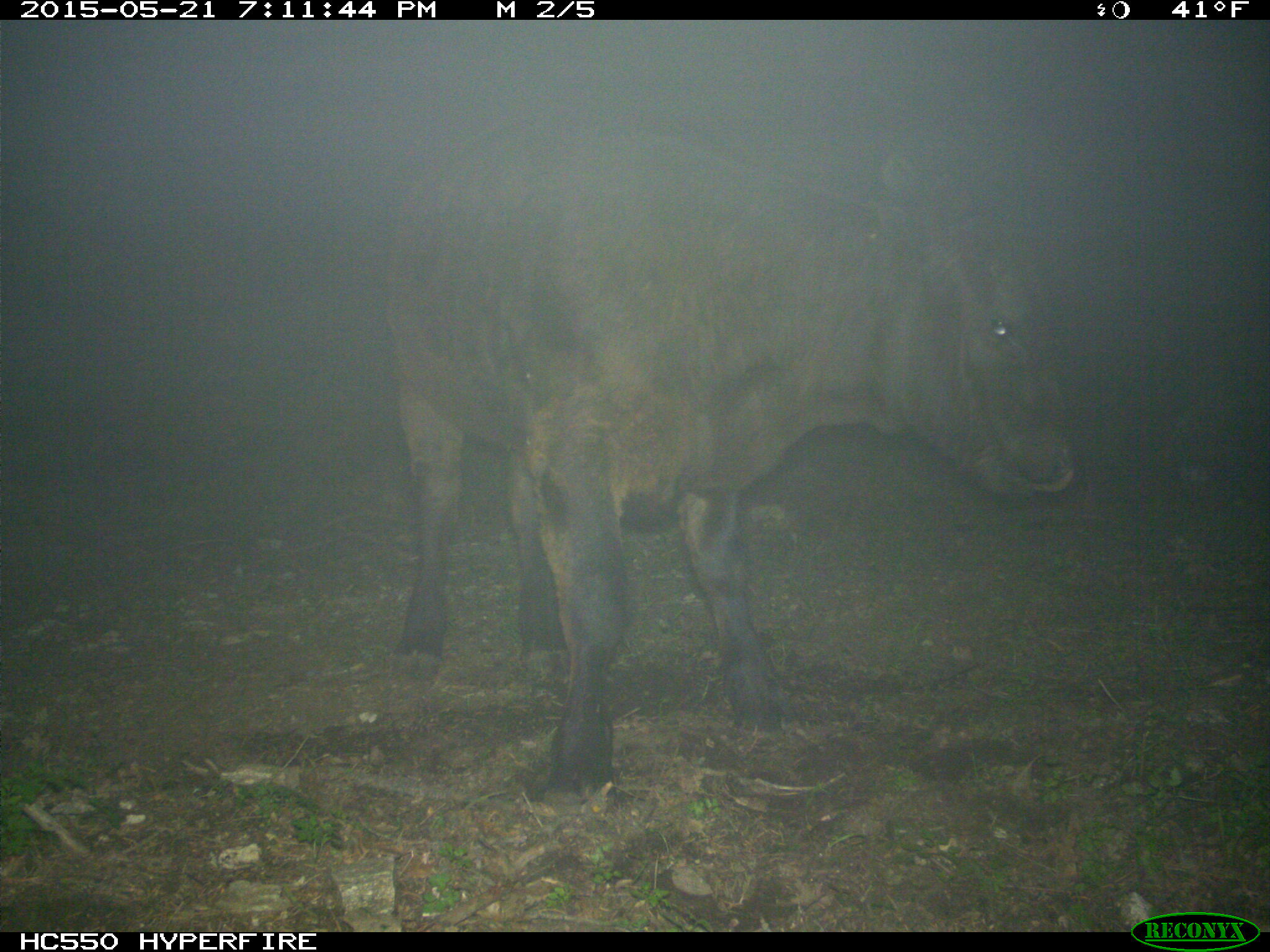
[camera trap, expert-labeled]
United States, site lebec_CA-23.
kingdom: Animalia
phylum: Chordata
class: Mammalia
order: Artiodactyla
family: Bovidae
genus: Bos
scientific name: Bos taurus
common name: domestic cow